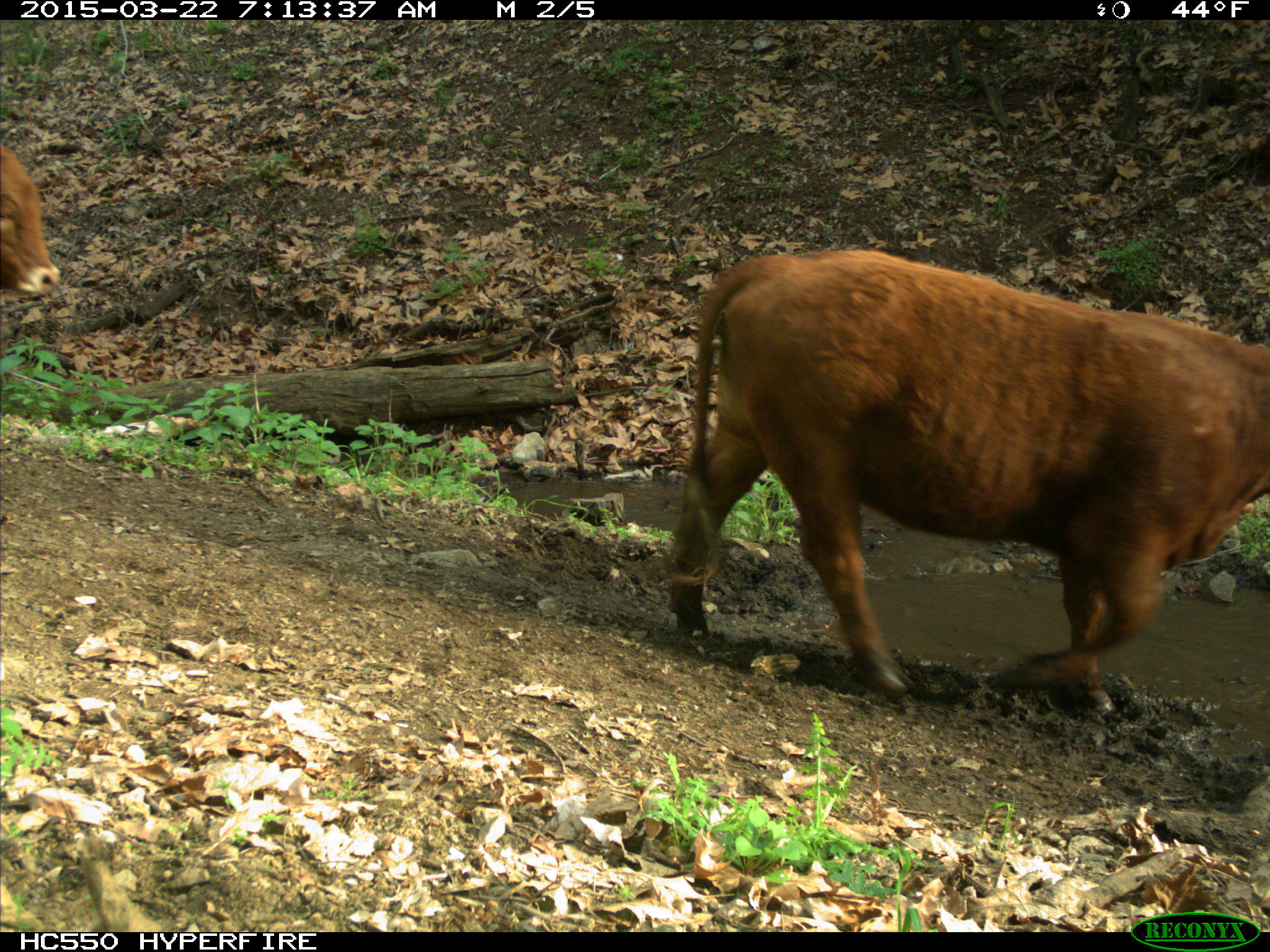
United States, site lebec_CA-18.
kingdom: Animalia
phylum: Chordata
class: Mammalia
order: Artiodactyla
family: Bovidae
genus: Bos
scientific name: Bos taurus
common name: domestic cow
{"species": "Bos taurus (domestic cow)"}